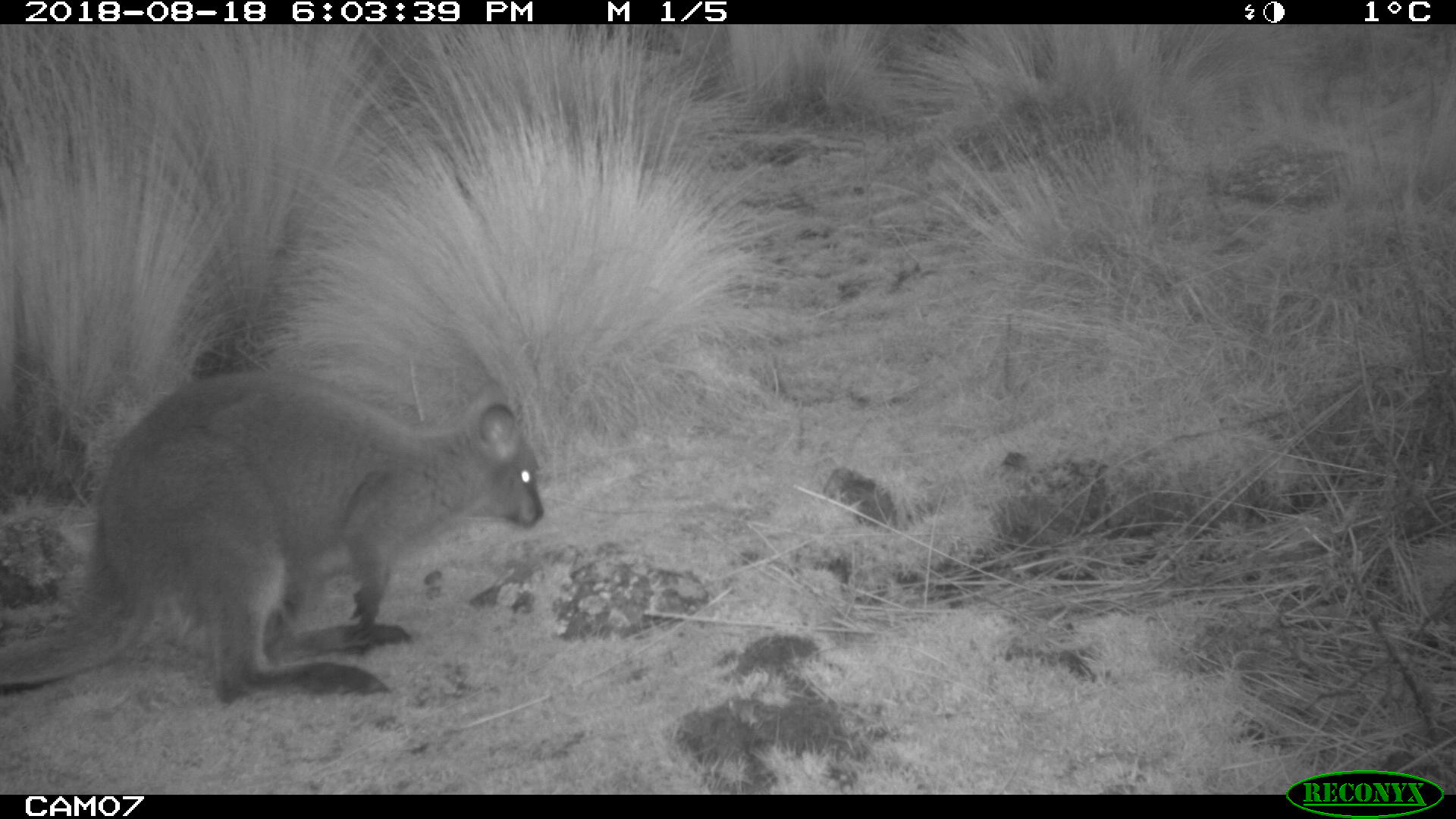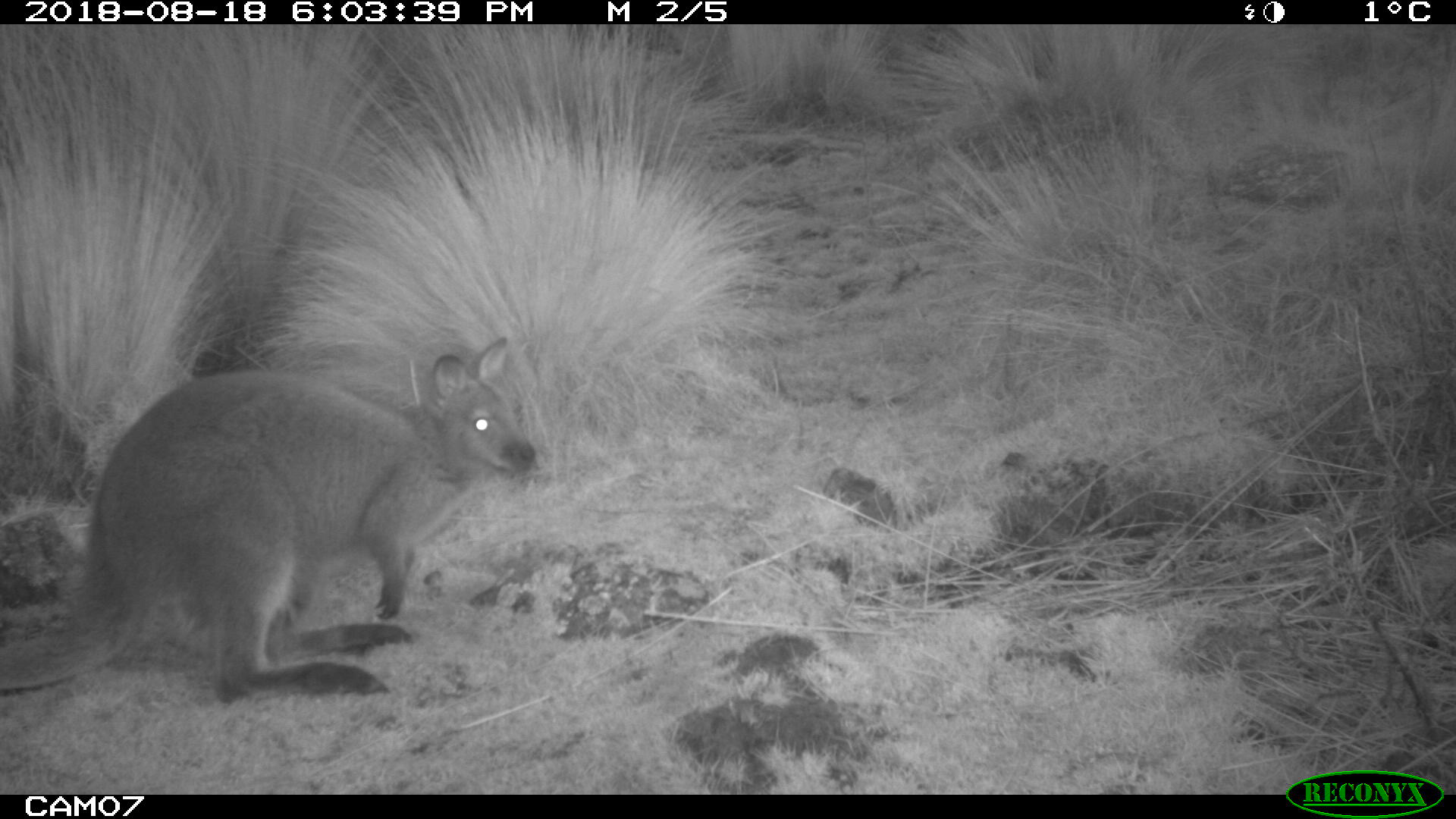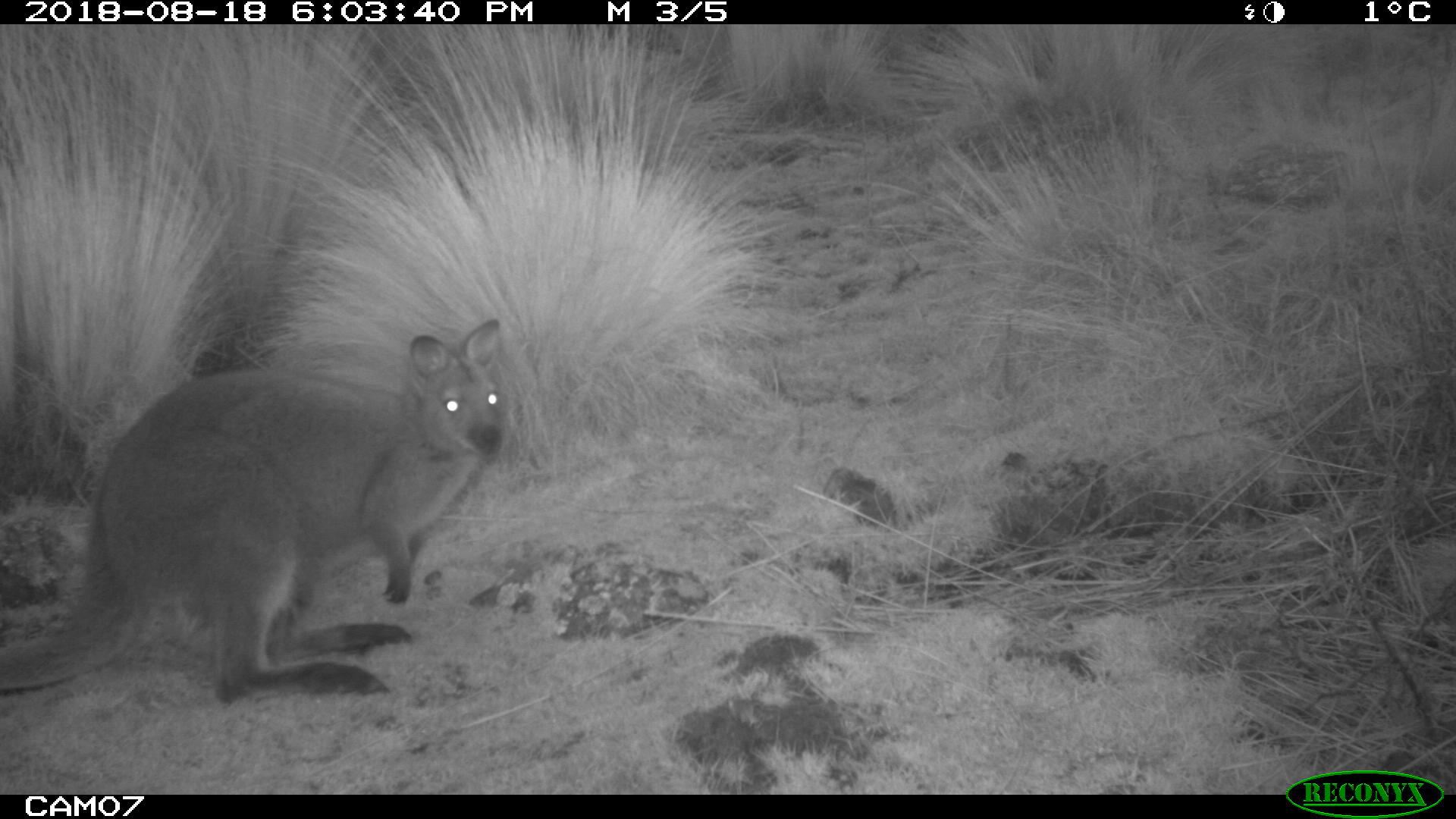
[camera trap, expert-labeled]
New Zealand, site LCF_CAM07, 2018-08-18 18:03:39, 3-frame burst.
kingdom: Animalia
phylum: Chordata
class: Mammalia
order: Diprotodontia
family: Macropodidae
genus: Notamacropus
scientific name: Notamacropus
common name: wallaby